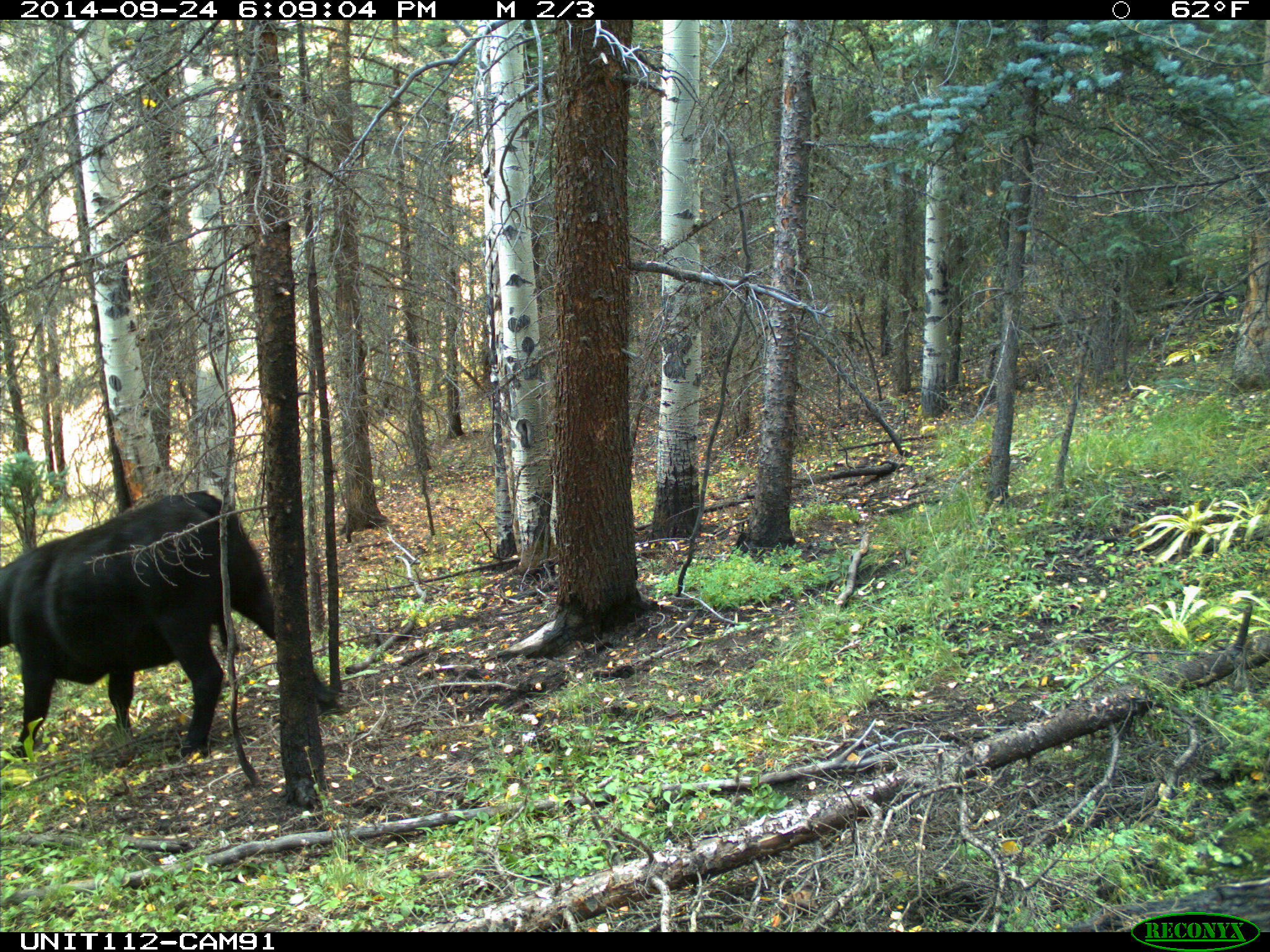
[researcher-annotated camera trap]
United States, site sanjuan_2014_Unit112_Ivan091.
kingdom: Animalia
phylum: Chordata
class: Mammalia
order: Artiodactyla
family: Bovidae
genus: Bos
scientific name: Bos taurus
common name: domestic cow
Bos taurus (domestic cow).